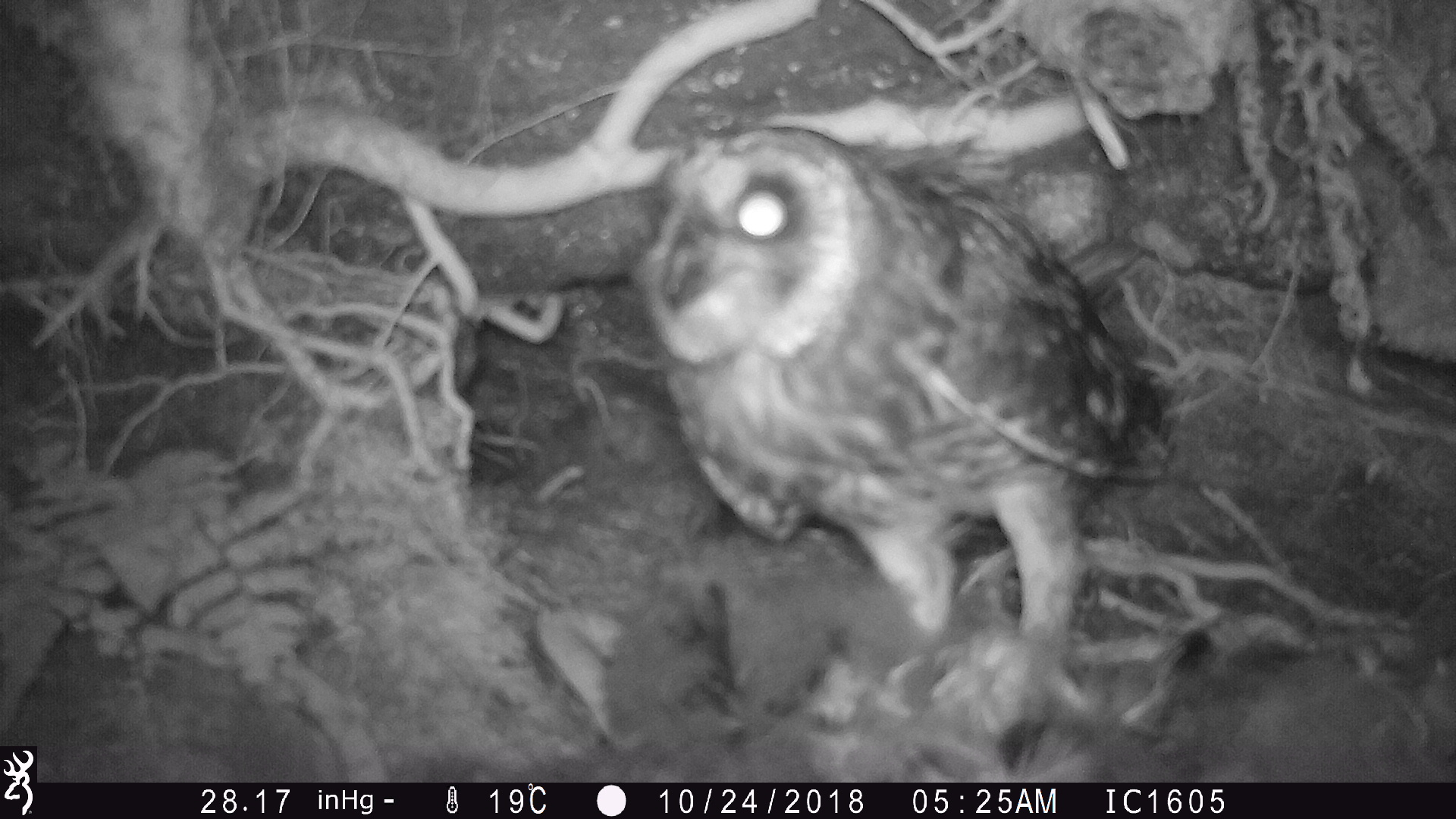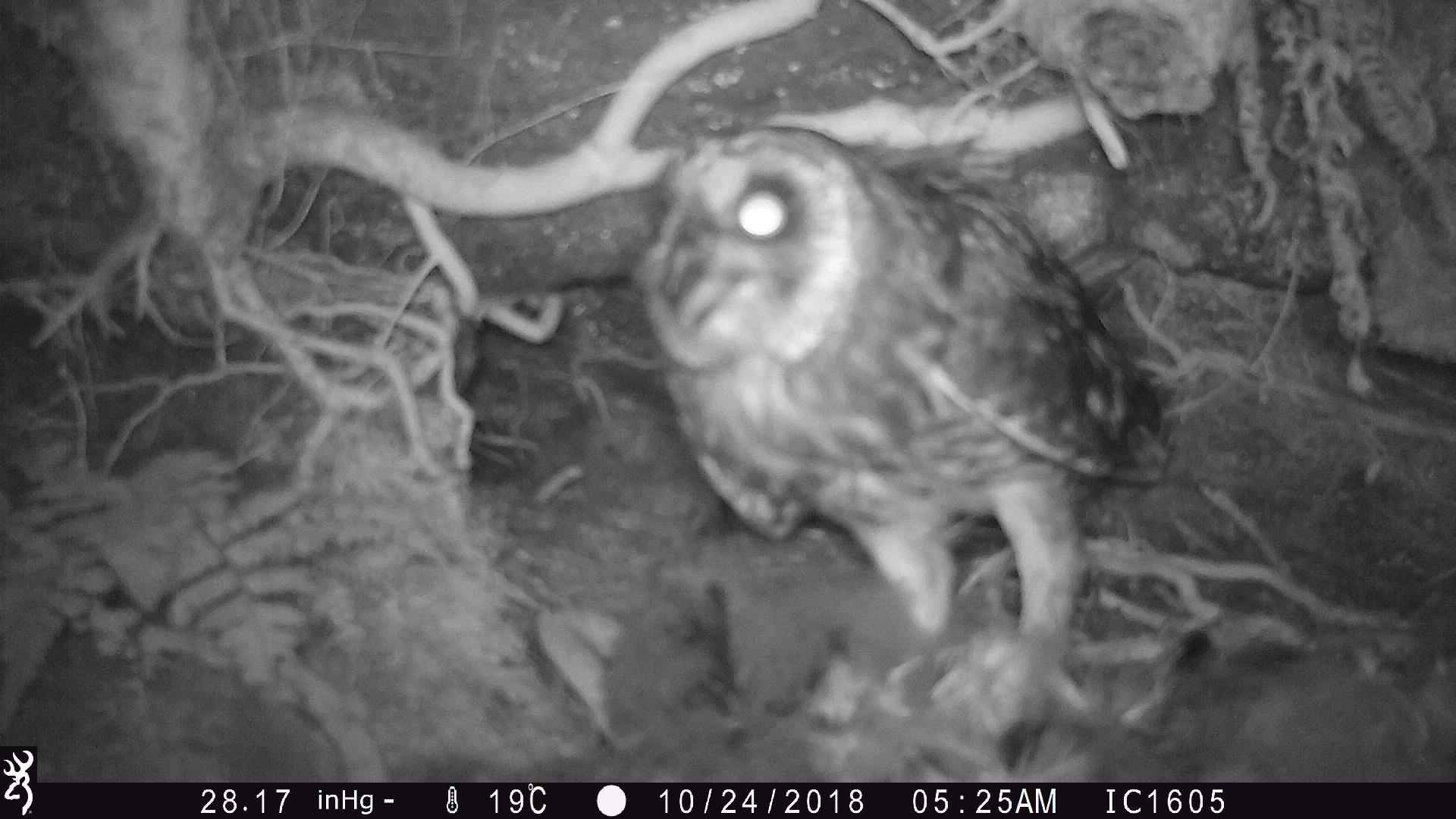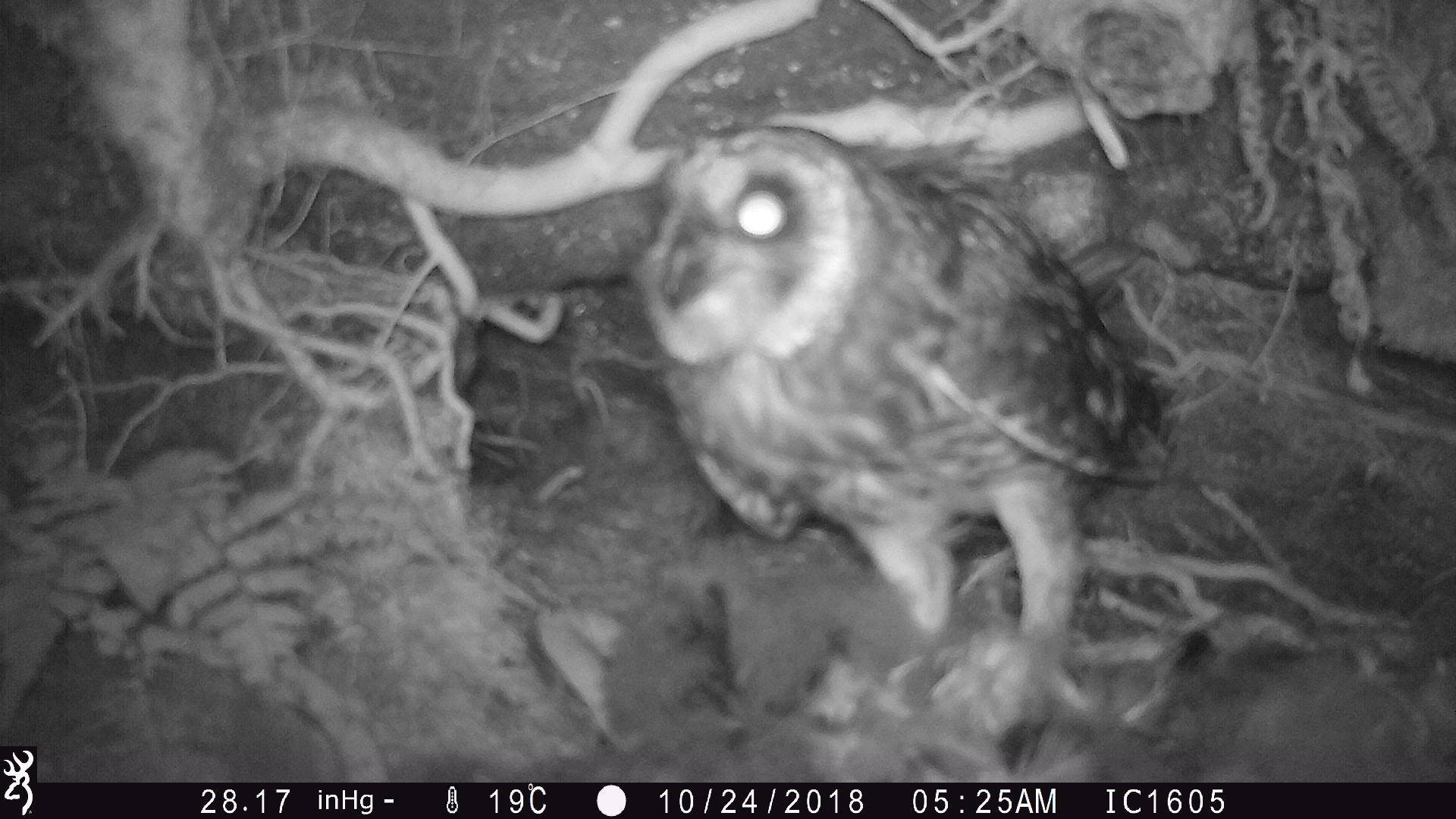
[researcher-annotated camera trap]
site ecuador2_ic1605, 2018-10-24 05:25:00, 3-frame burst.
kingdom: Animalia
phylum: Chordata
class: Aves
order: Procellariiformes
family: Procellariidae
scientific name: Procellariidae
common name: petrel chick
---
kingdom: Animalia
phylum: Chordata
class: Aves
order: Strigiformes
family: Strigidae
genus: Asio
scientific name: Asio flammeus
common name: short-eared owl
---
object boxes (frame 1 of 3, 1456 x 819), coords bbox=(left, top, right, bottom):
petrel chick: bbox=(541, 537, 1415, 783)
short-eared owl: bbox=(619, 111, 1188, 755)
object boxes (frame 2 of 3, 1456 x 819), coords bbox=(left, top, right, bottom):
petrel chick: bbox=(501, 582, 1456, 783)
short-eared owl: bbox=(632, 115, 1211, 751)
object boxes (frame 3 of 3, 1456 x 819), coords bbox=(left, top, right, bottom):
petrel chick: bbox=(512, 588, 1456, 783)
short-eared owl: bbox=(627, 110, 1188, 753)